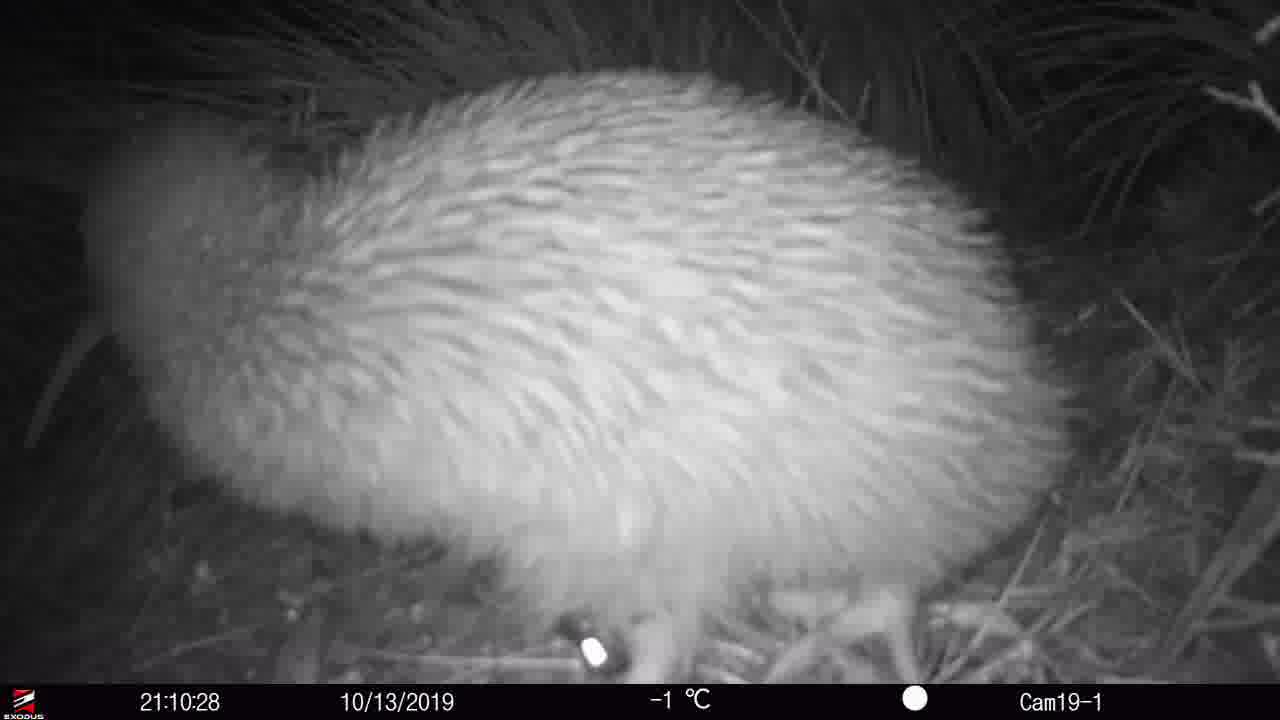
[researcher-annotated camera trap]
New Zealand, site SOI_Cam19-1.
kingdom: Animalia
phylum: Chordata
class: Aves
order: Apterygiformes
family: Apterygidae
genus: Apteryx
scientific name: Apteryx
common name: kiwi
Kiwi (Apteryx).